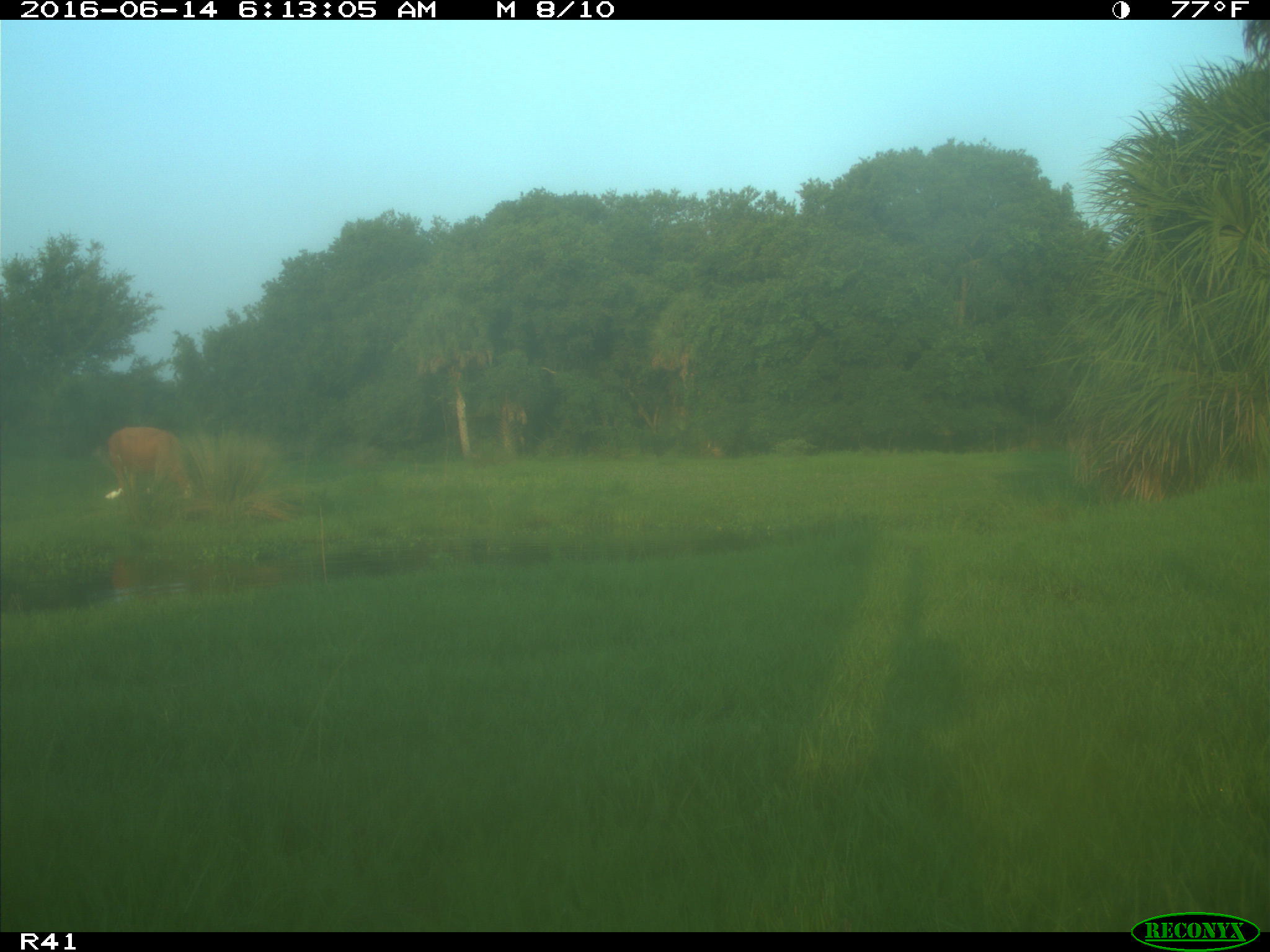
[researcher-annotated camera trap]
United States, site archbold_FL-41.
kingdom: Animalia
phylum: Chordata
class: Mammalia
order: Artiodactyla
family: Bovidae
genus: Bos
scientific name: Bos taurus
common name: domestic cow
Bos taurus (domestic cow).